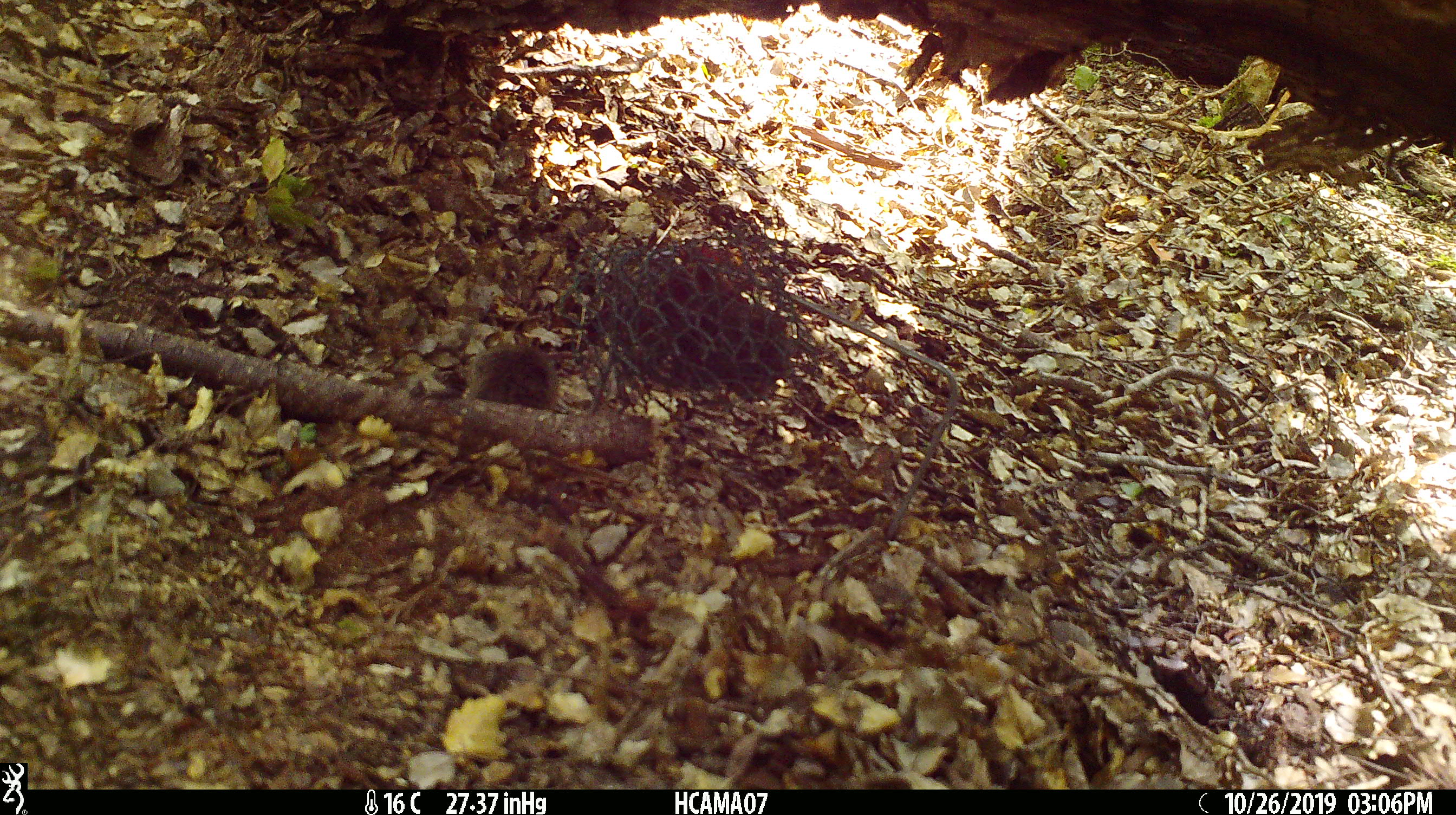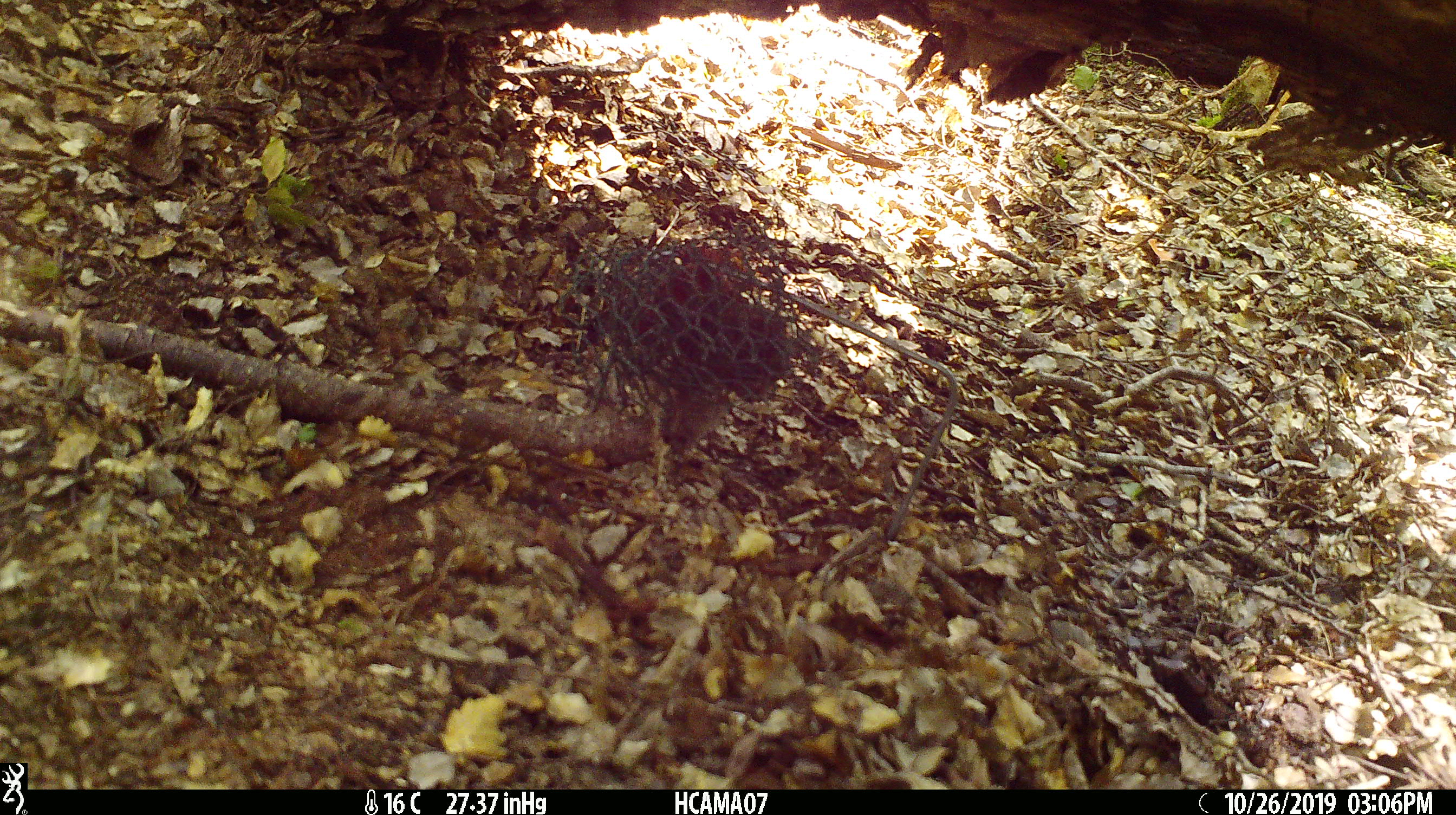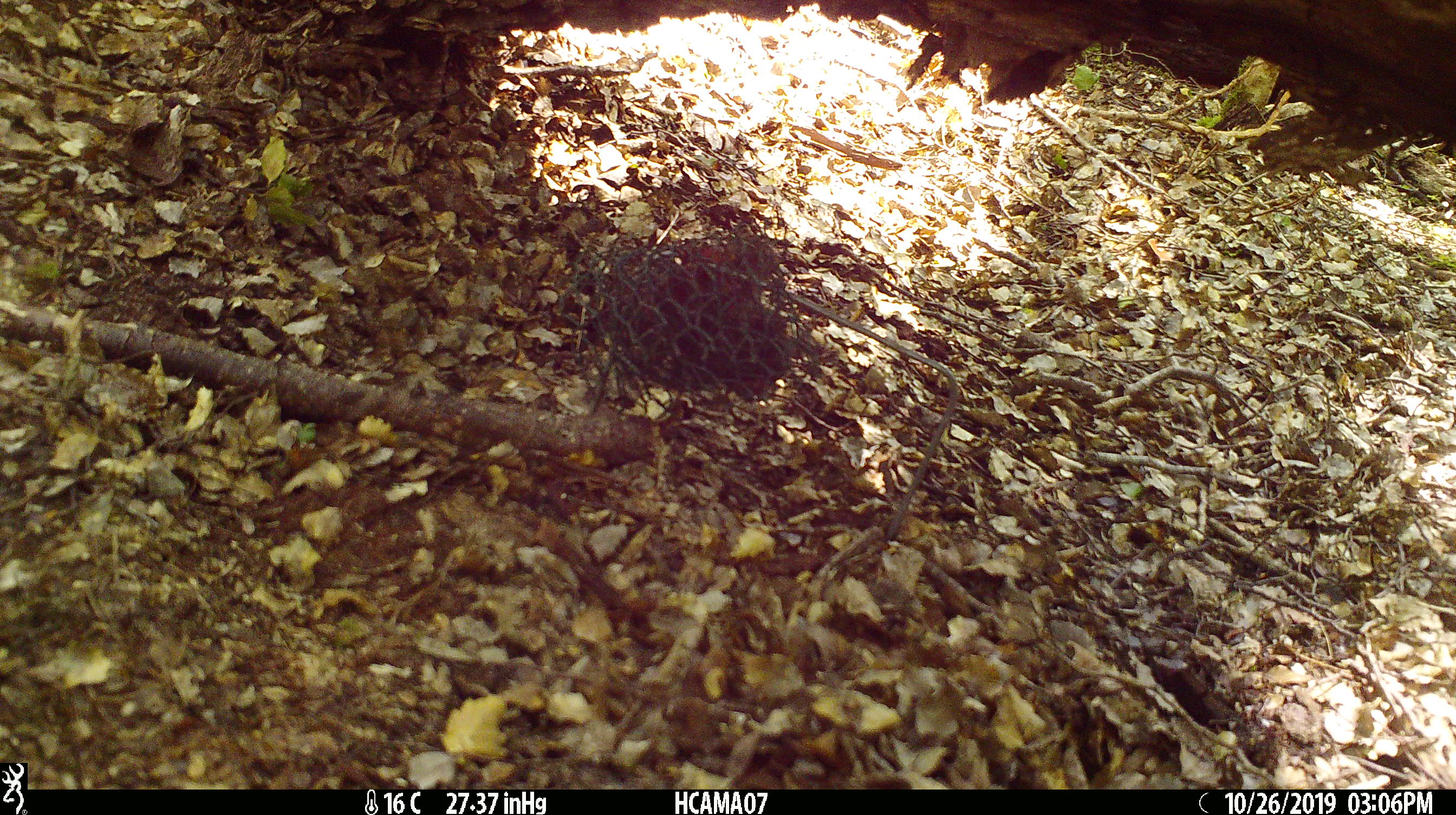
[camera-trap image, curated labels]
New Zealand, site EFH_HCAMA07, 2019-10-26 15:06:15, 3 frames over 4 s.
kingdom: Animalia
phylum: Chordata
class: Mammalia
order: Rodentia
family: Muridae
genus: Mus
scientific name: Mus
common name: mouse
Mouse (Mus).